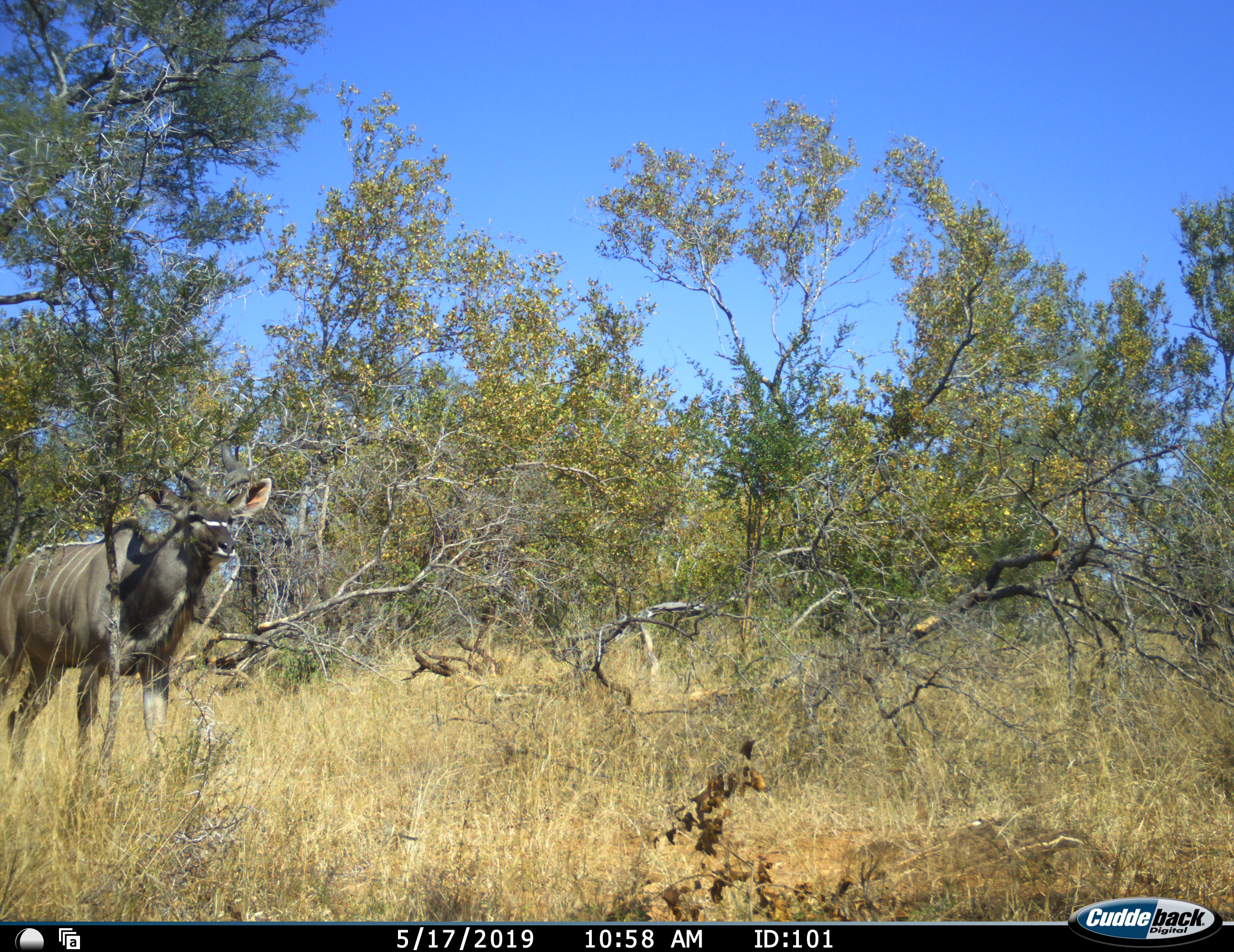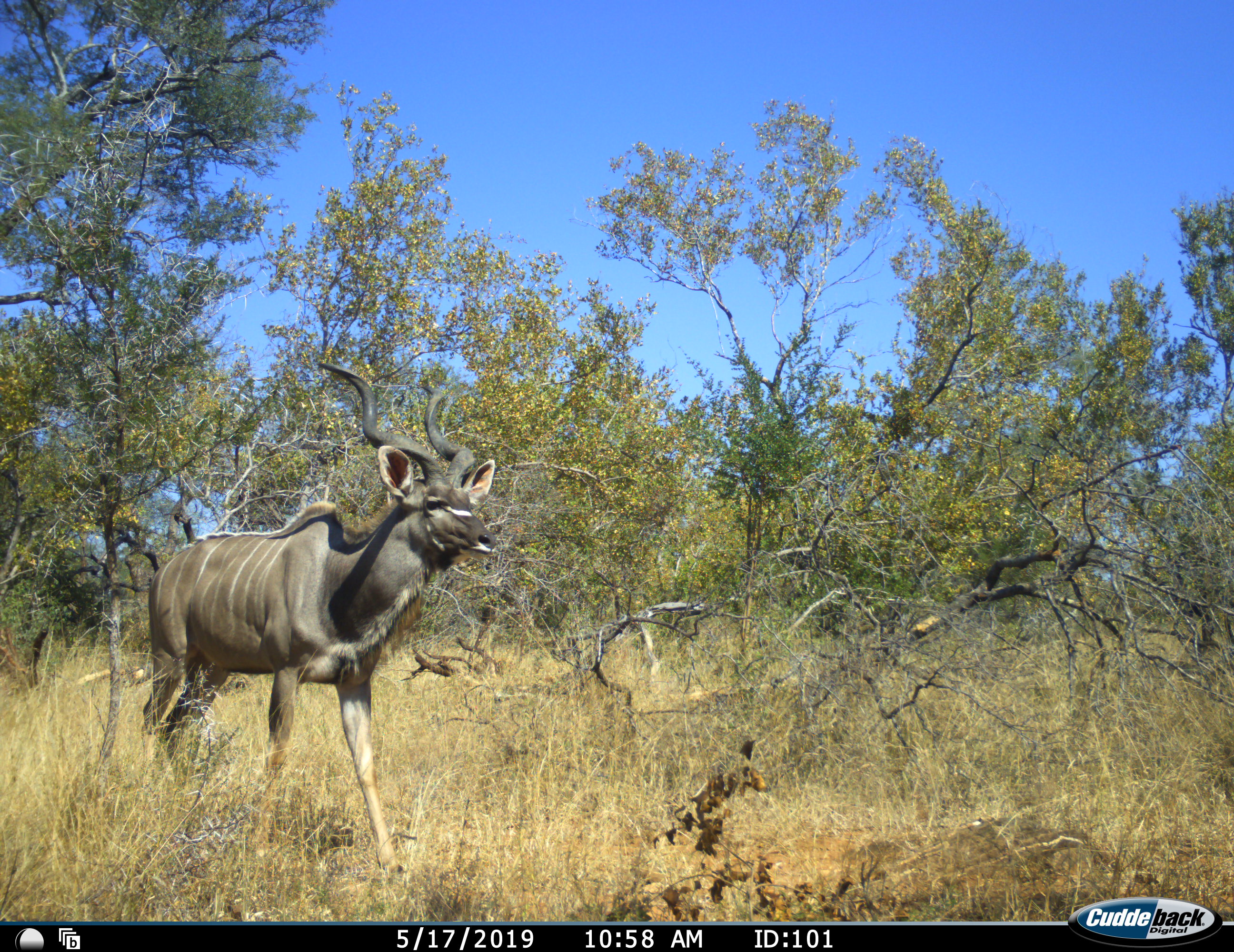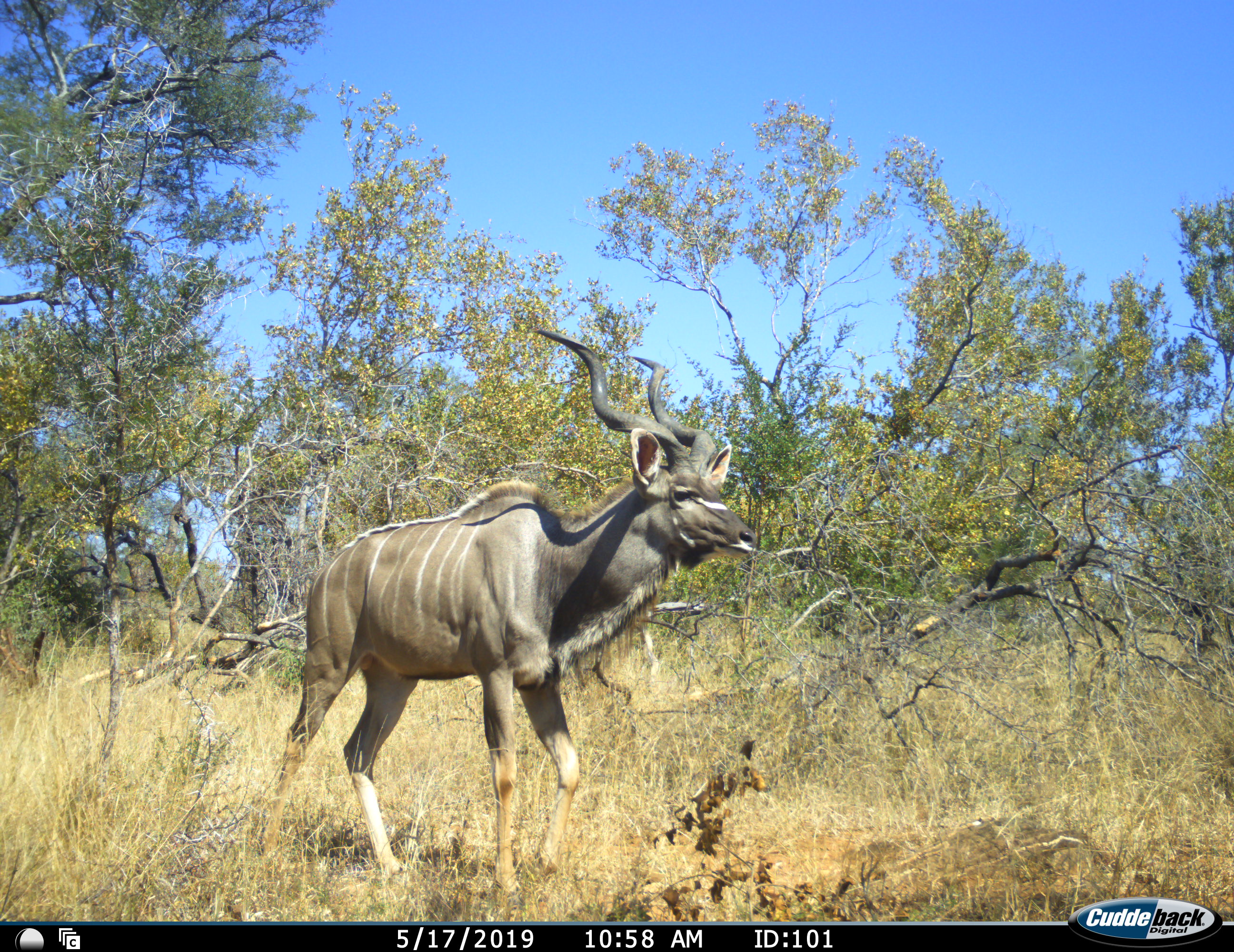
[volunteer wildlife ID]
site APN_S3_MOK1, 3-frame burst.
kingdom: Animalia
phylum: Chordata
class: Mammalia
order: Artiodactyla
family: Bovidae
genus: Tragelaphus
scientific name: Tragelaphus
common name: kudu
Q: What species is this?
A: Kudu (Tragelaphus).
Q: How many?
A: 1.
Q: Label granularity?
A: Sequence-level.